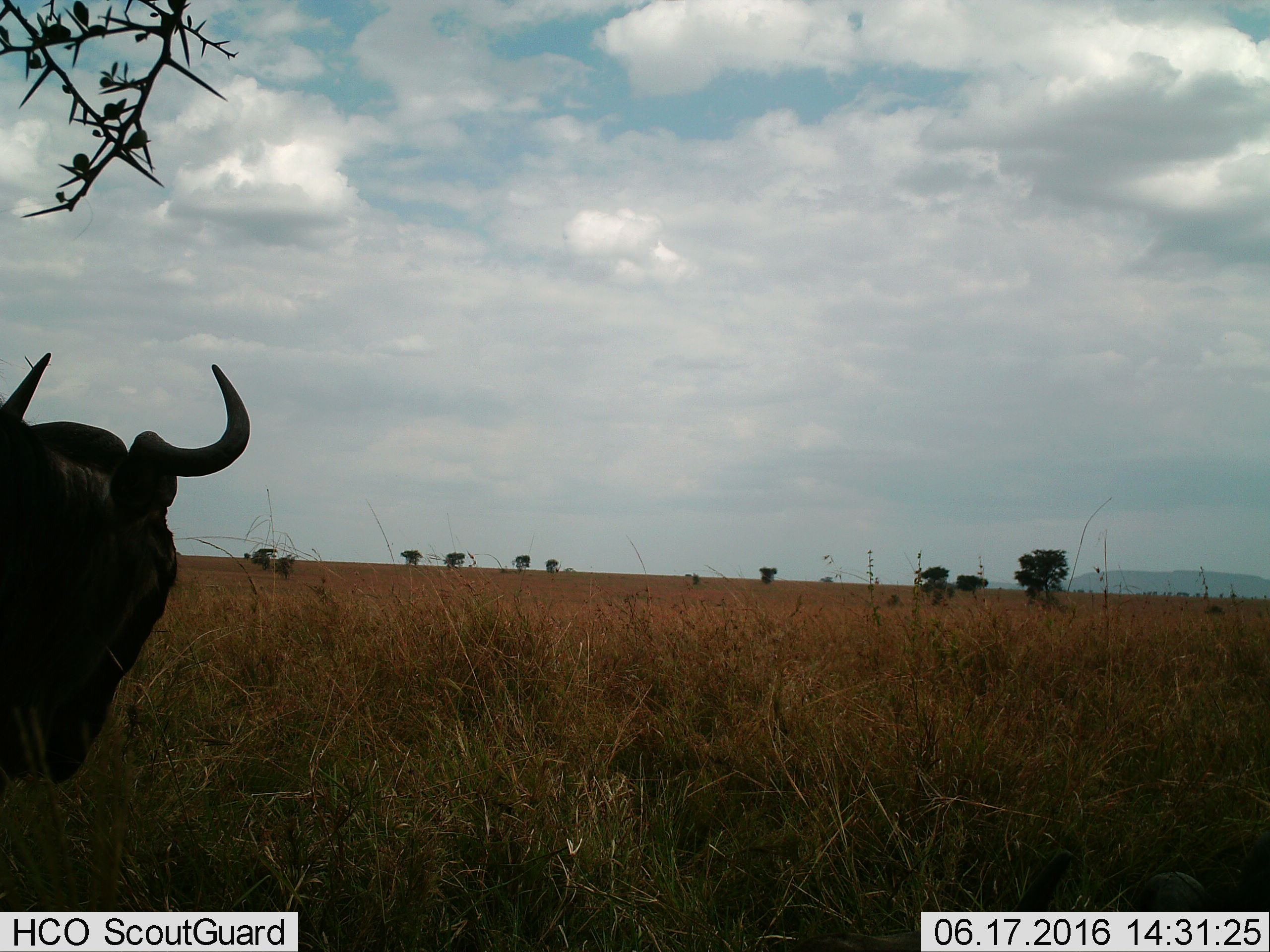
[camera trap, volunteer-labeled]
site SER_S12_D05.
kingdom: Animalia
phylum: Chordata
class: Mammalia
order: Artiodactyla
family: Bovidae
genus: Connochaetes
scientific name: Connochaetes taurinus taurinus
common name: blue wildebeest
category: wildebeestblue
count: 1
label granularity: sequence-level